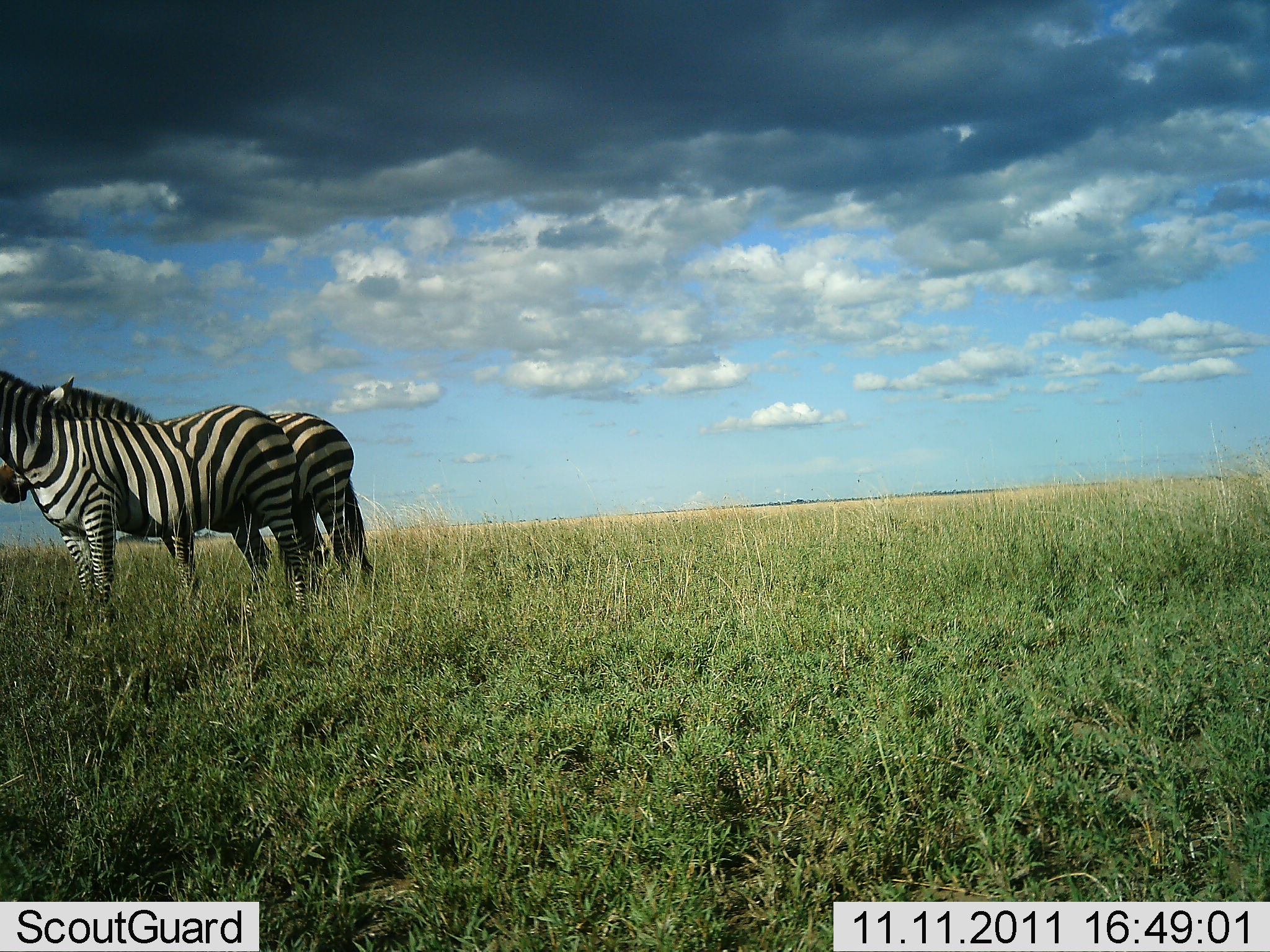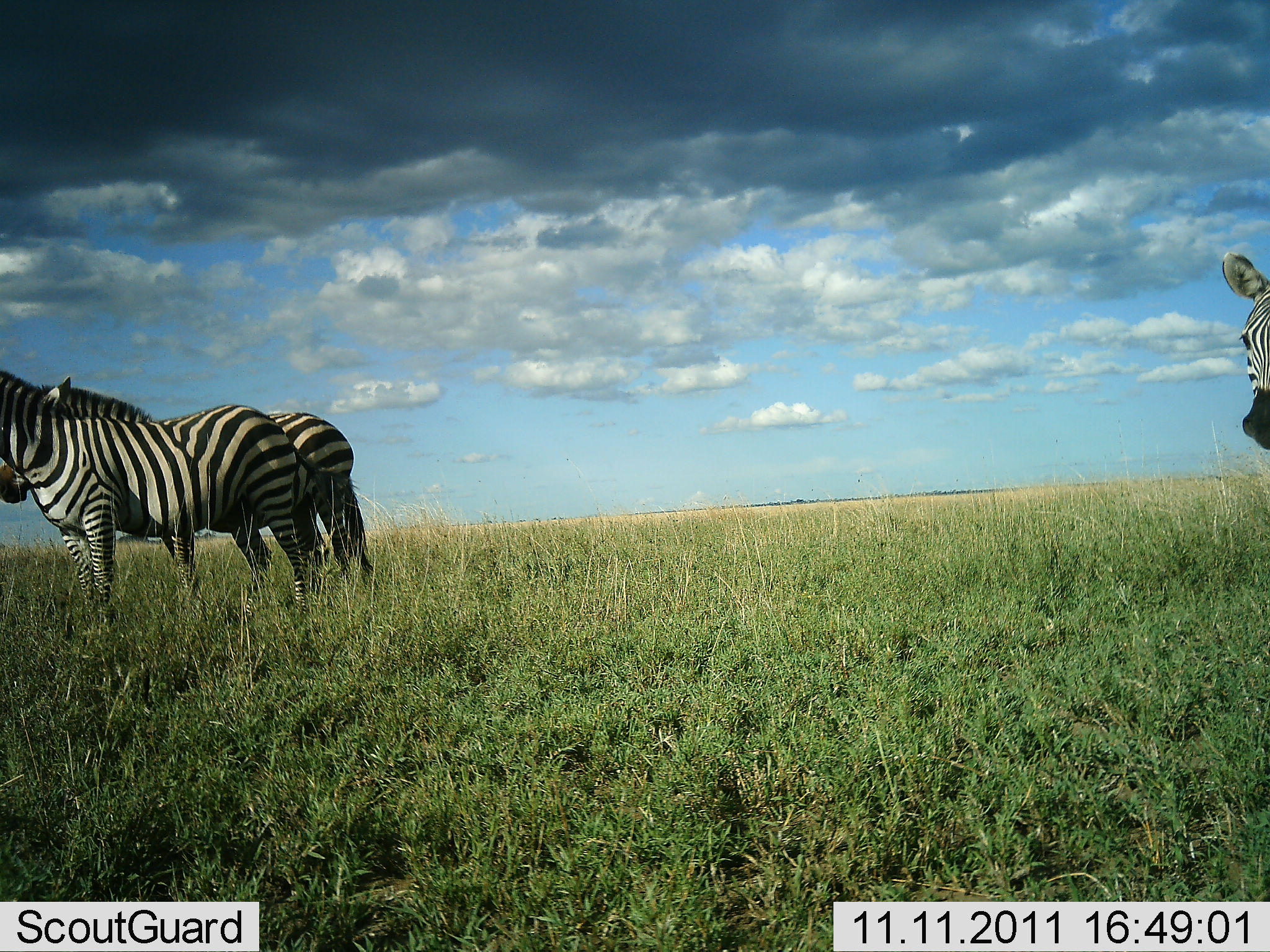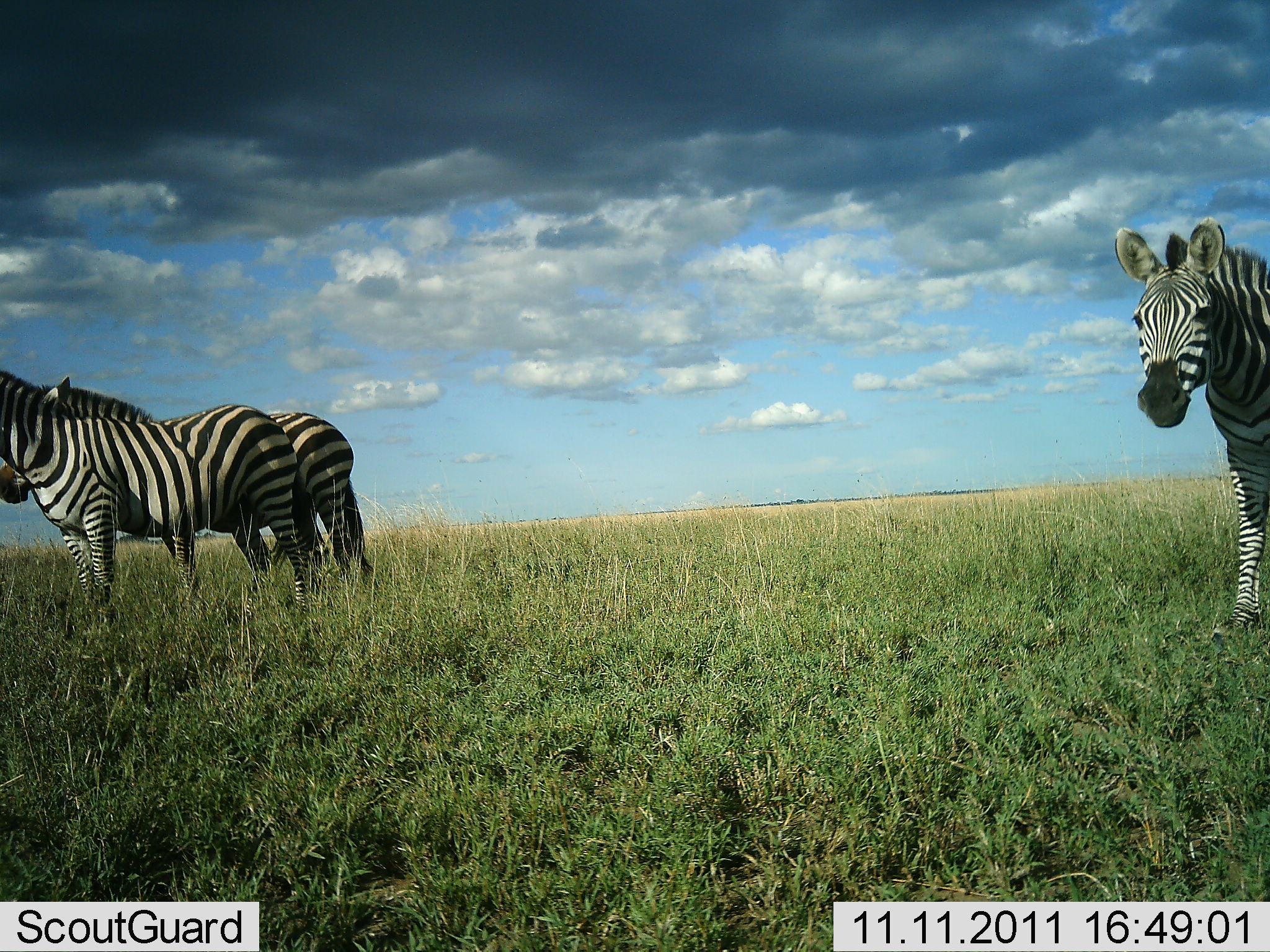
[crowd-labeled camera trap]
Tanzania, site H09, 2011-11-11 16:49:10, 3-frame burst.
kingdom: Animalia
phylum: Chordata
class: Mammalia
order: Perissodactyla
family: Equidae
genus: Equus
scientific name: Equus quagga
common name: plains zebra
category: zebra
Zebra (plains zebra) (Equus quagga), count 3. Behavior (volunteer vote fractions): standing 92%, resting 0%, moving 42%, interacting 0%. Young present (vote fraction): 0%. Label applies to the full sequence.